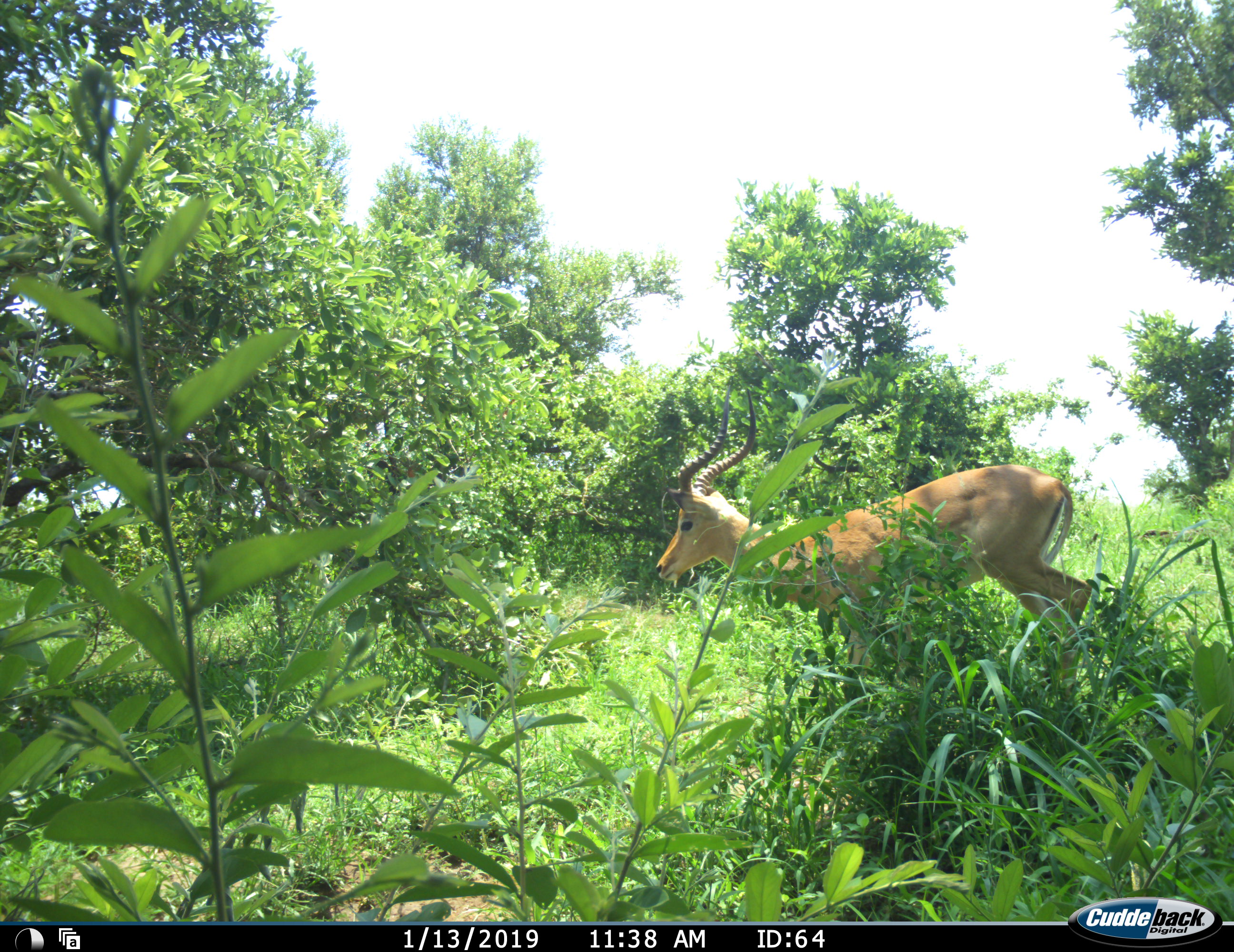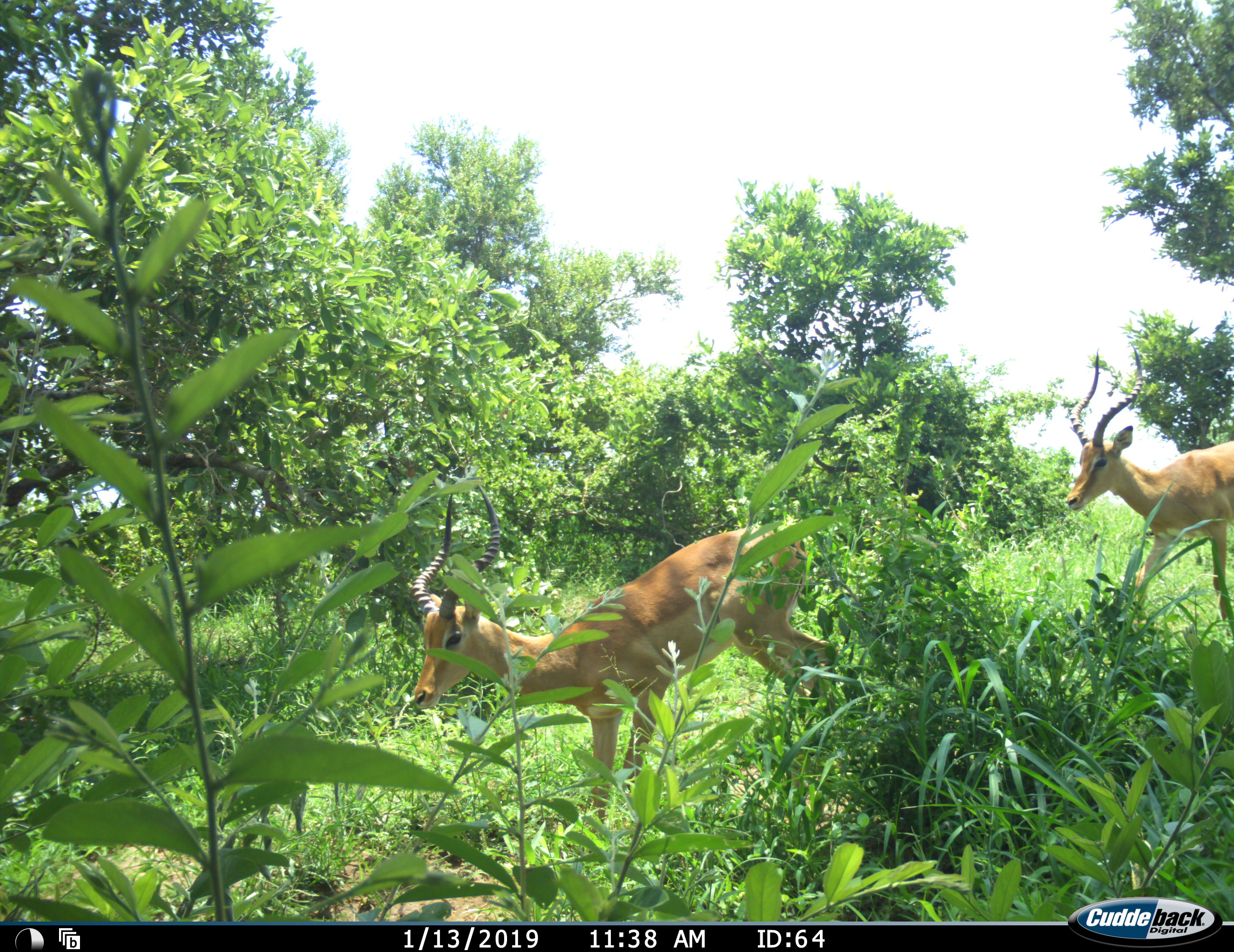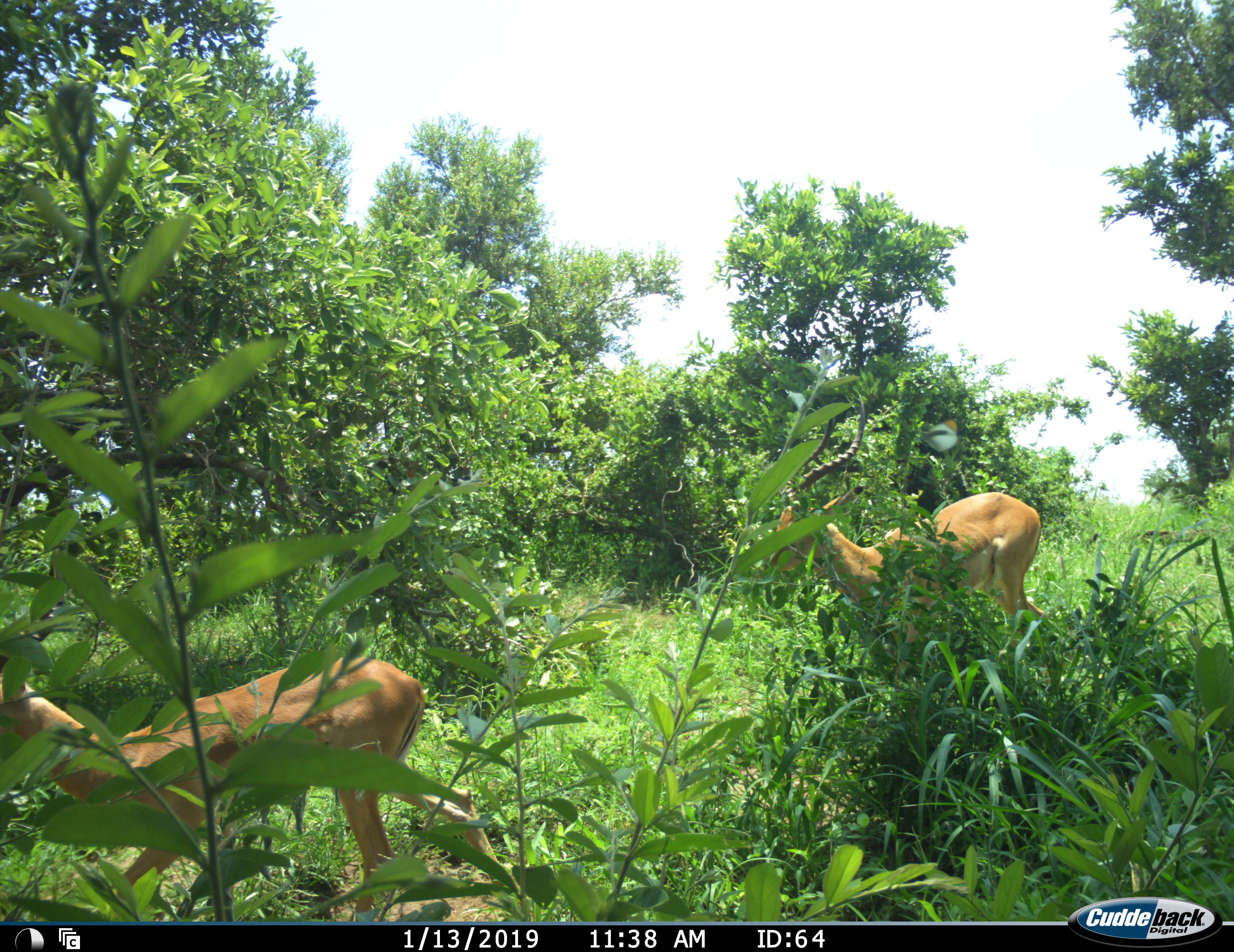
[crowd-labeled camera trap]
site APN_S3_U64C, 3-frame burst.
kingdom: Animalia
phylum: Chordata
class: Mammalia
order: Artiodactyla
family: Bovidae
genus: Aepyceros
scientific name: Aepyceros melampus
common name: impala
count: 2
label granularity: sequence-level